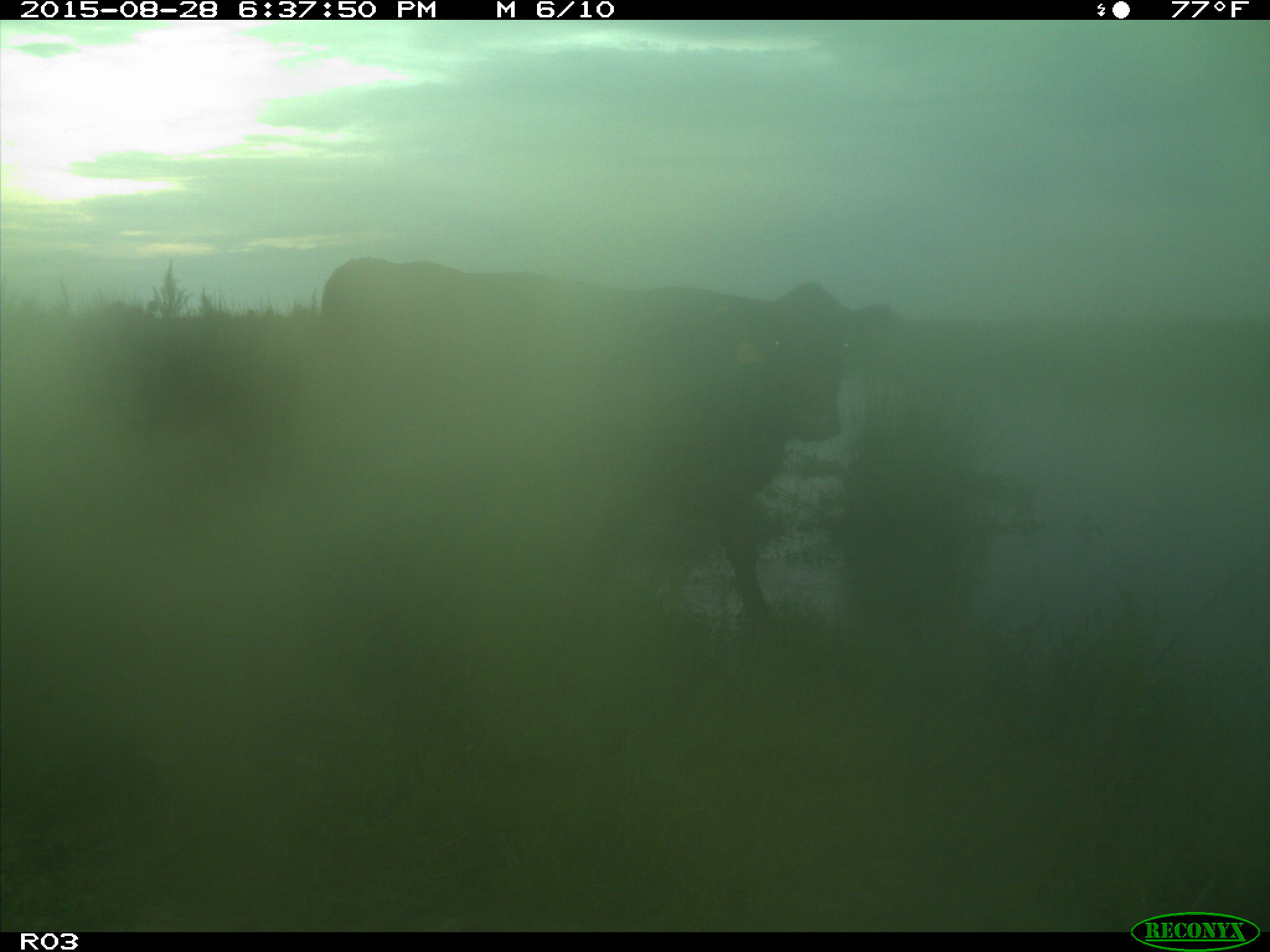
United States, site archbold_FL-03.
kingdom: Animalia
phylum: Chordata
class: Mammalia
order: Artiodactyla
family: Bovidae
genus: Bos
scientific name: Bos taurus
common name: domestic cow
Bos taurus (domestic cow).